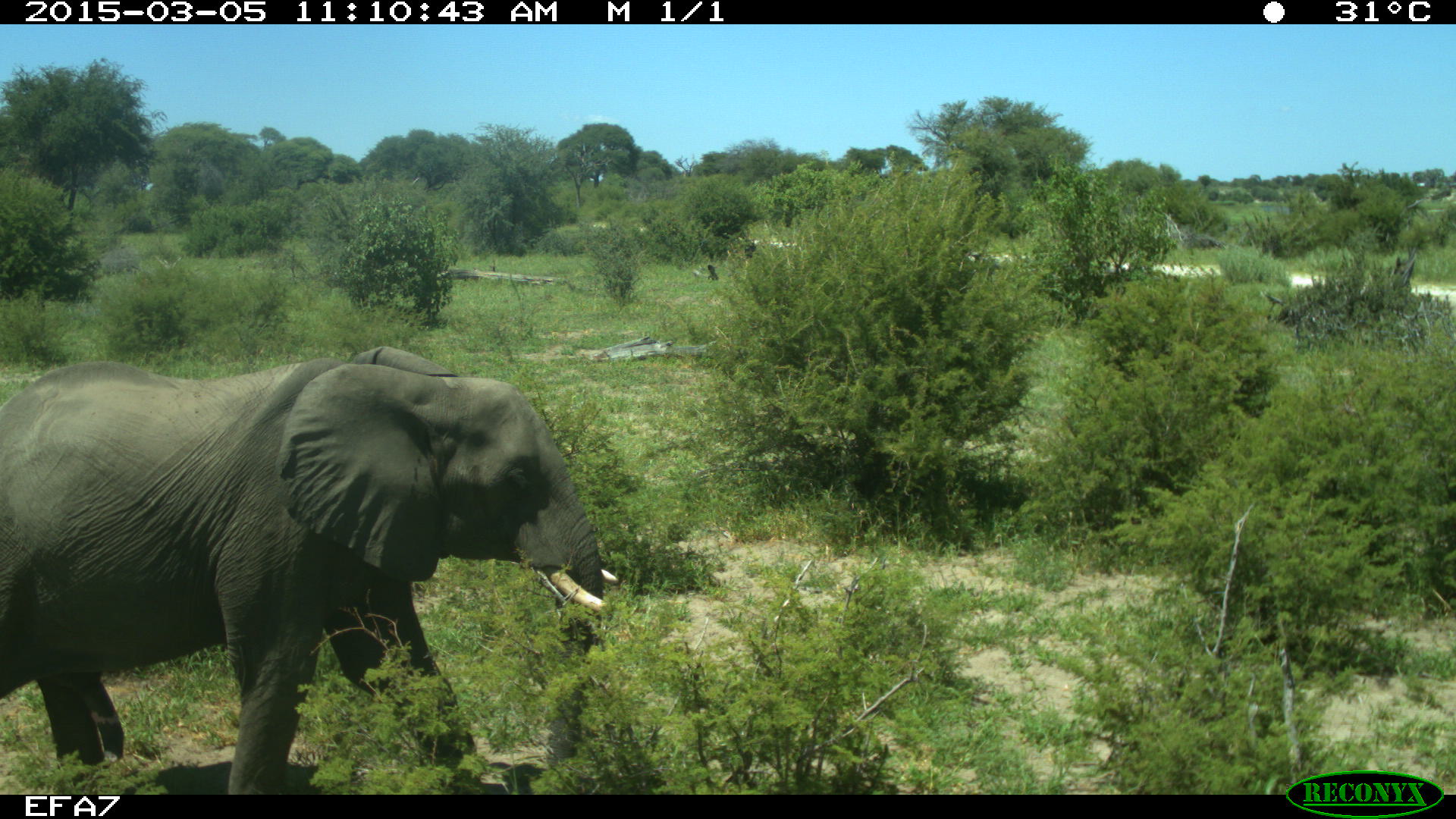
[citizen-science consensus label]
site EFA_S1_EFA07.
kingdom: Animalia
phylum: Chordata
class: Mammalia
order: Proboscidea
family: Elephantidae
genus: Loxodonta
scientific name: Loxodonta africana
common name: african bush elephant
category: elephant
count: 1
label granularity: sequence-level